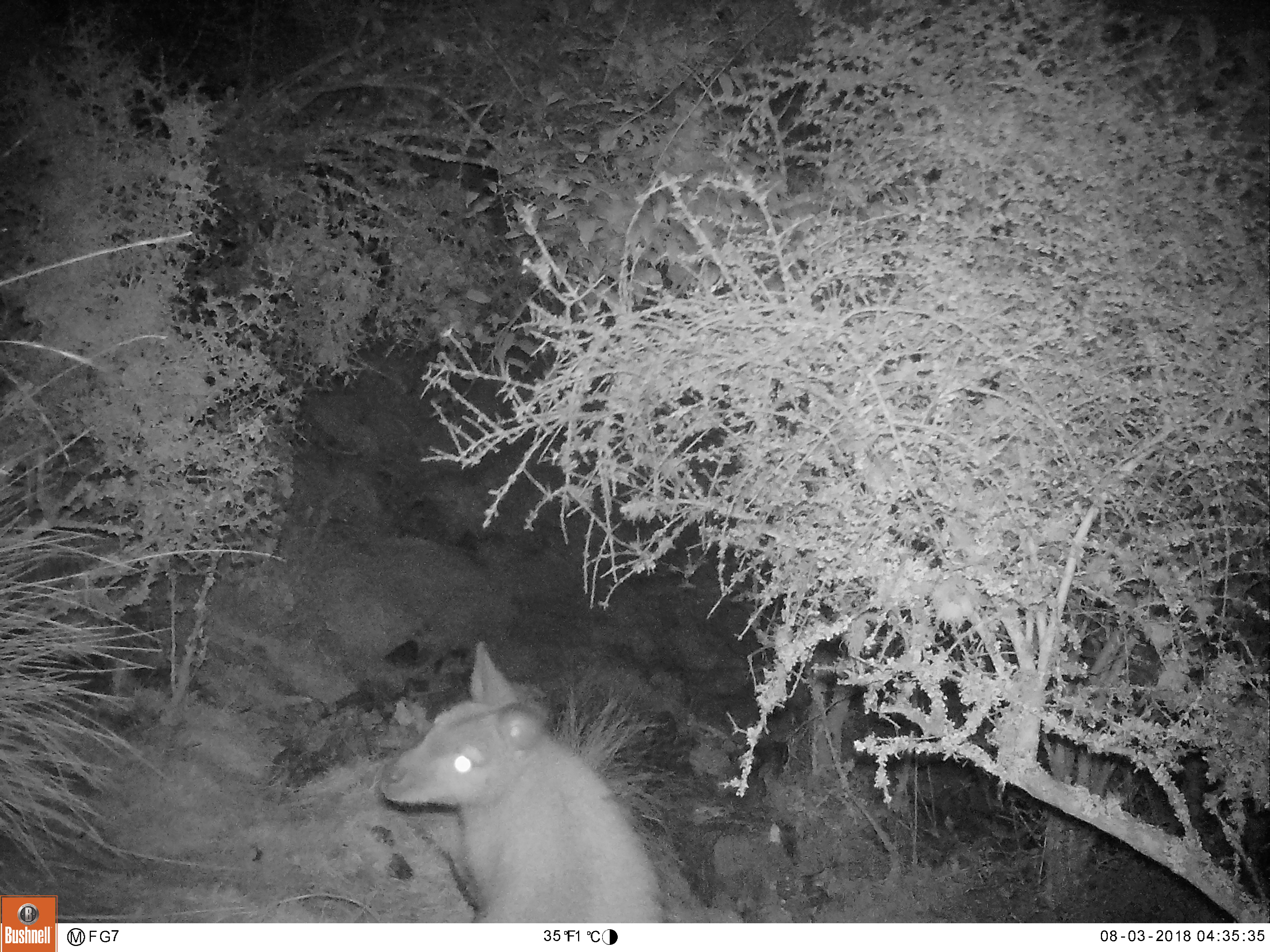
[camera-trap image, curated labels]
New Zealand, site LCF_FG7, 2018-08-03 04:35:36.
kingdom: Animalia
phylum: Chordata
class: Mammalia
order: Diprotodontia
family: Macropodidae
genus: Notamacropus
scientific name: Notamacropus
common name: wallaby